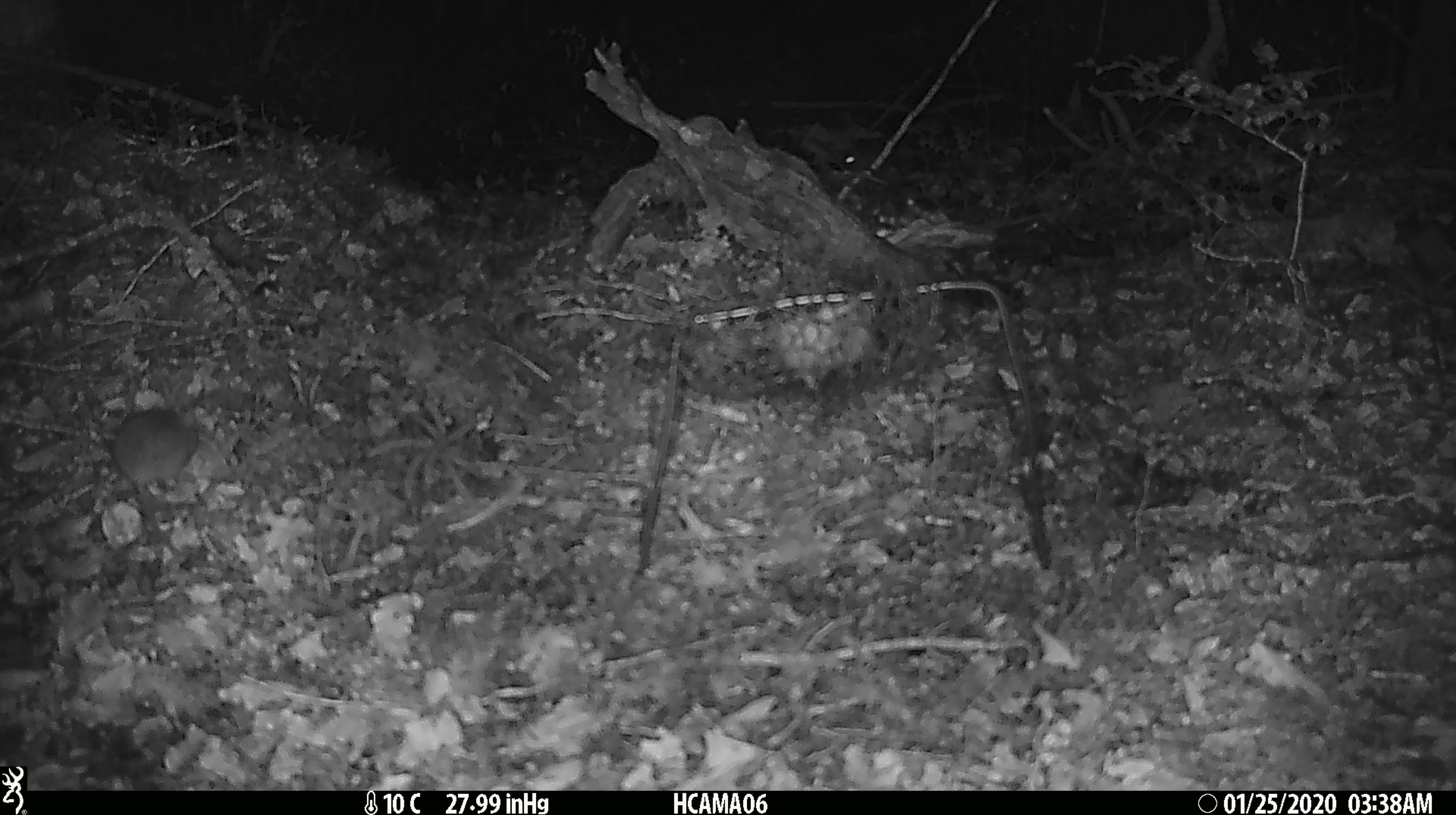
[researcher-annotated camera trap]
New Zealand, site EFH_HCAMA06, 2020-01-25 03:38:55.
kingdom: Animalia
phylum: Chordata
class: Mammalia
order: Rodentia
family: Muridae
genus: Mus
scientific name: Mus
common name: mouse